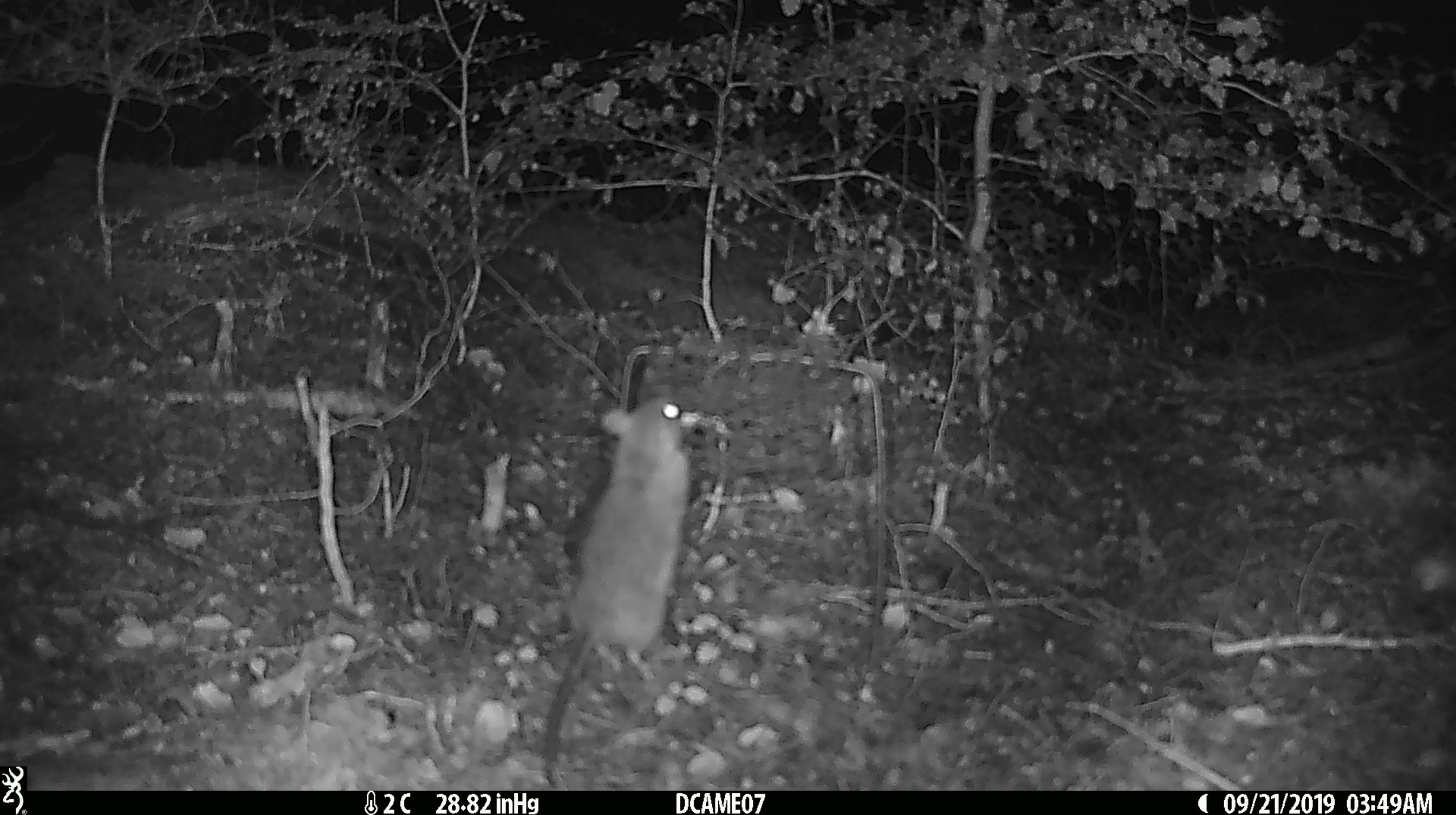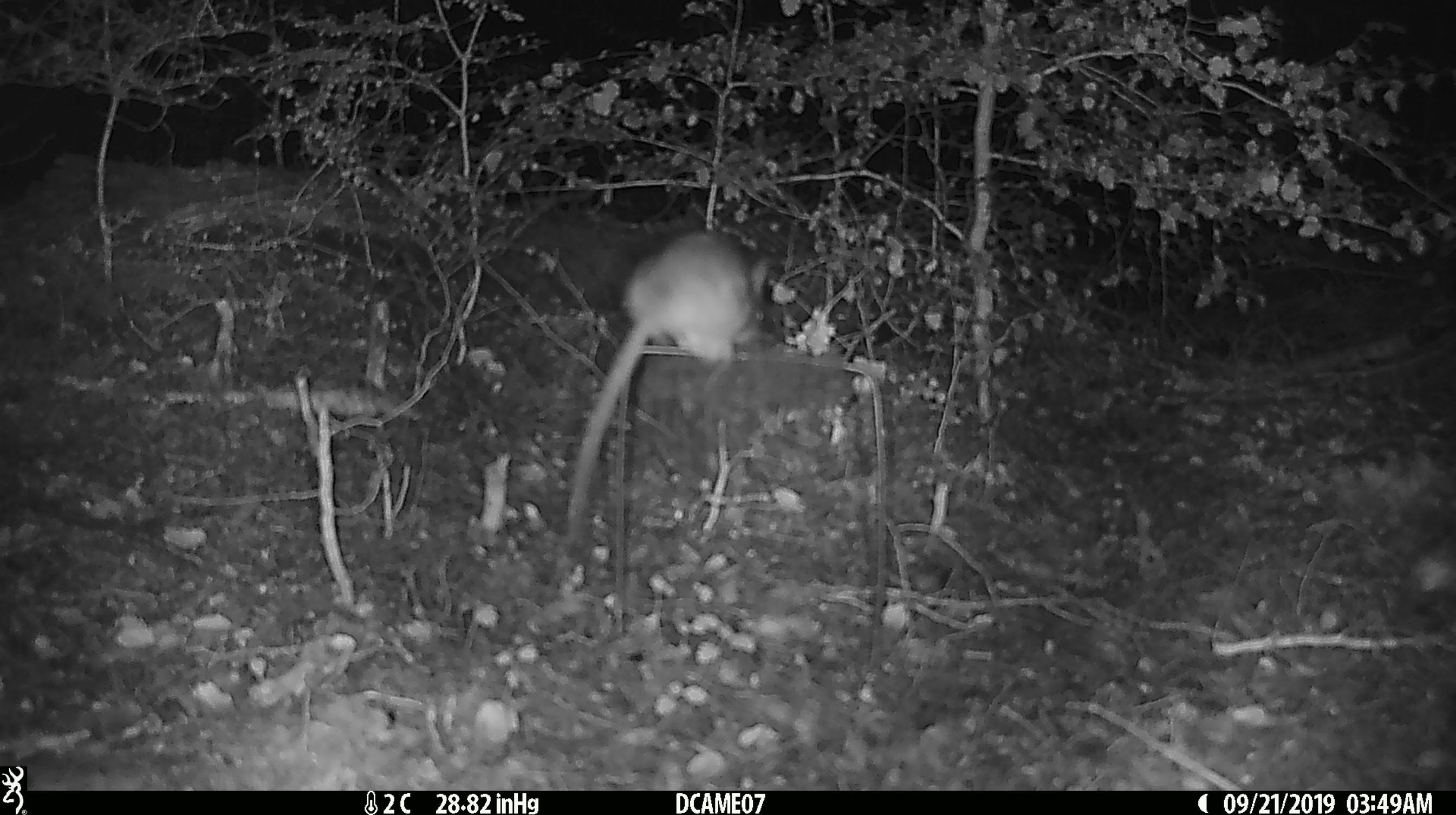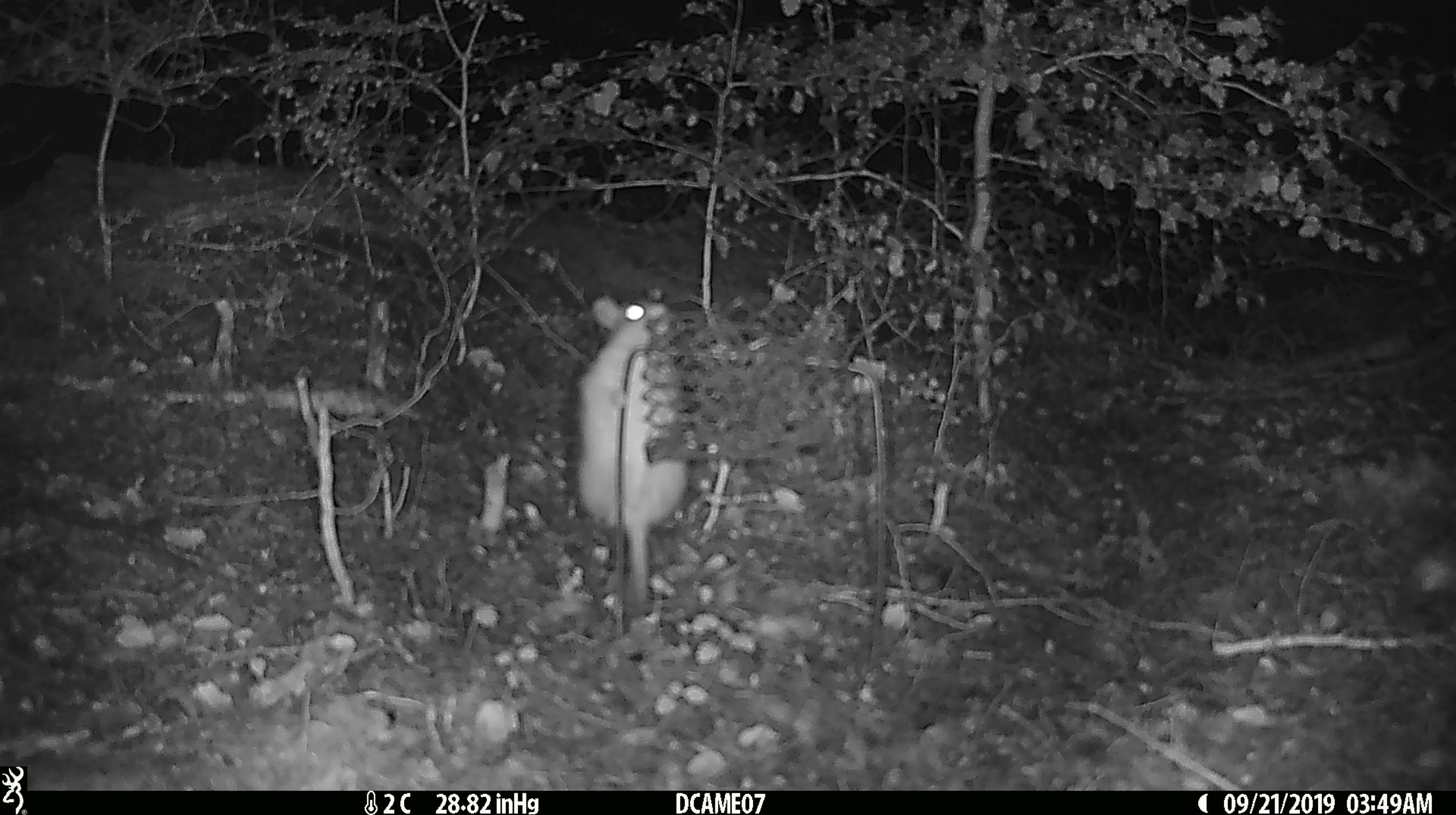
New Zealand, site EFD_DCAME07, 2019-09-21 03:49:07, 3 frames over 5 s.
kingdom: Animalia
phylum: Chordata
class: Mammalia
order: Rodentia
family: Muridae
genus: Rattus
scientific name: Rattus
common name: rat